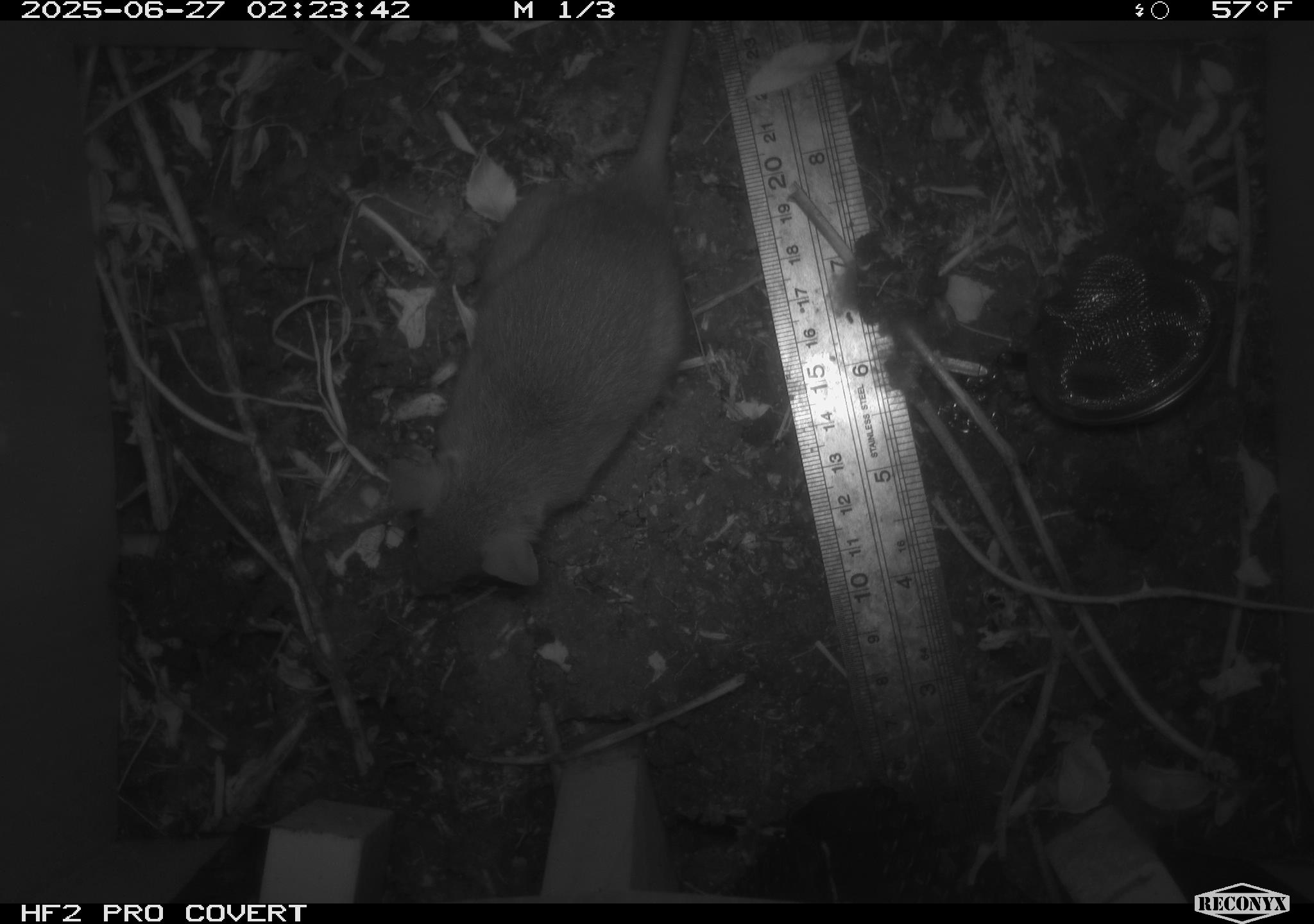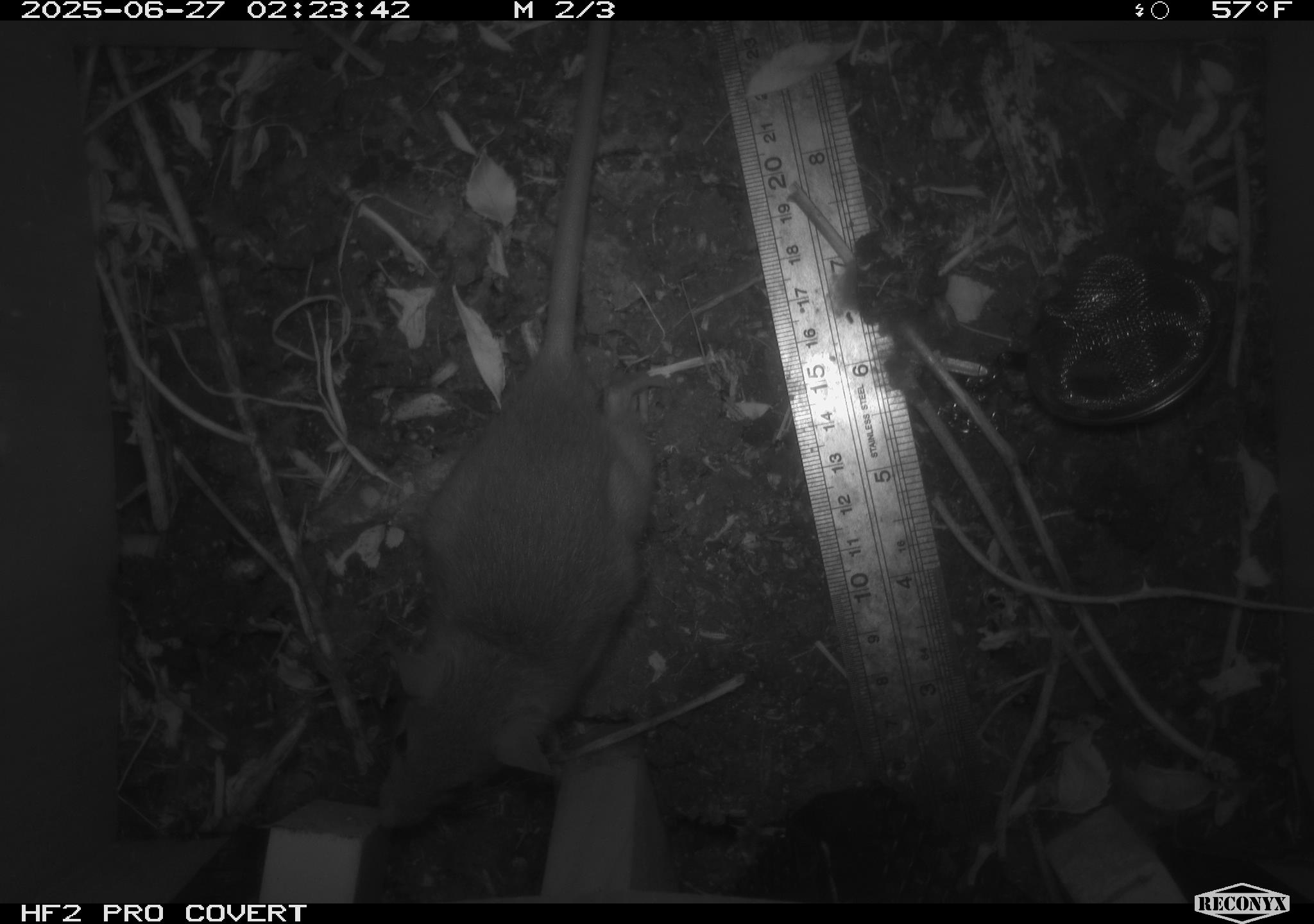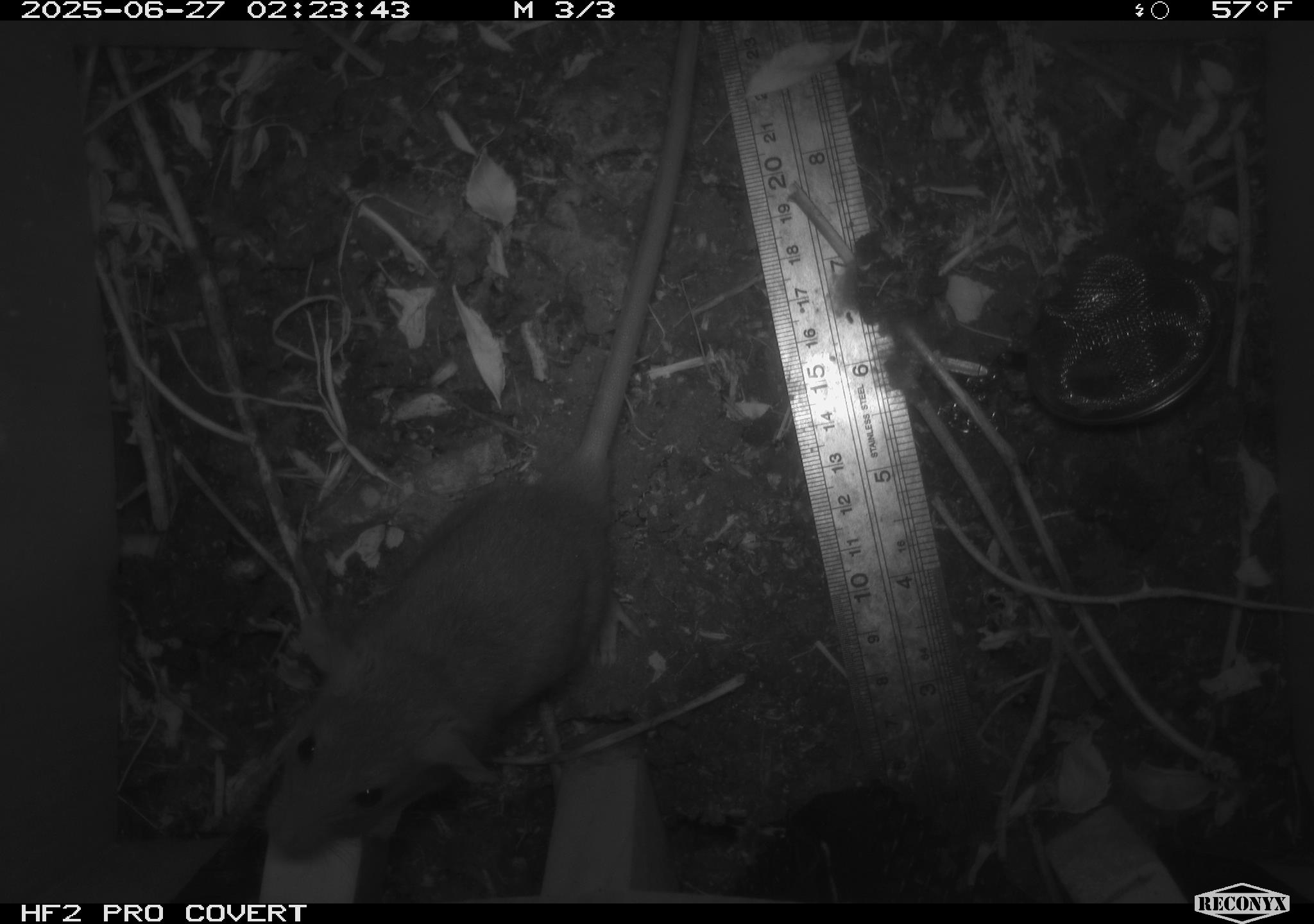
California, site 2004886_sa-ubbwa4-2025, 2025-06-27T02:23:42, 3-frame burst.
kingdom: Animalia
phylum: Chordata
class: Mammalia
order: Rodentia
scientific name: Rodentia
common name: rodent